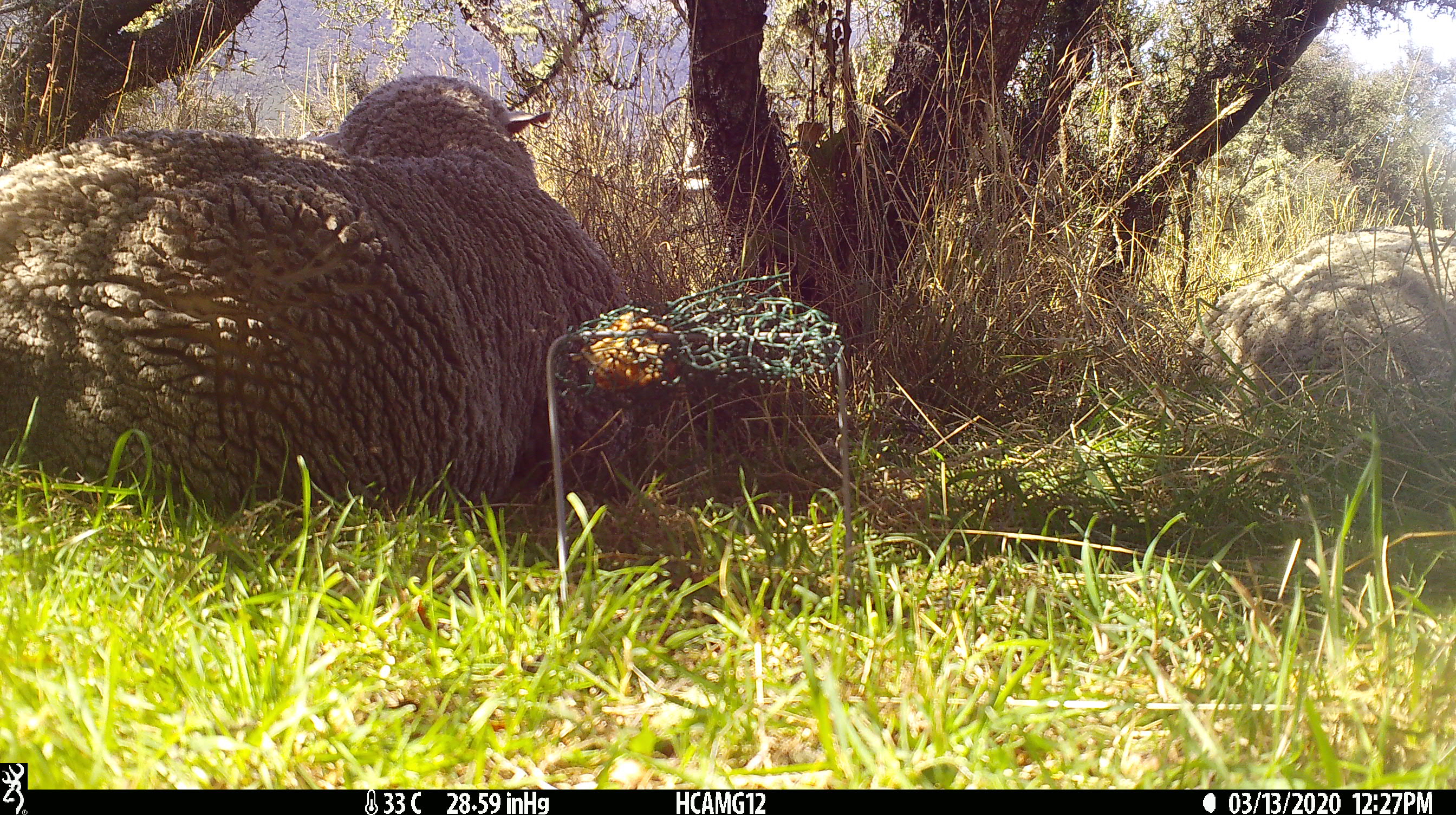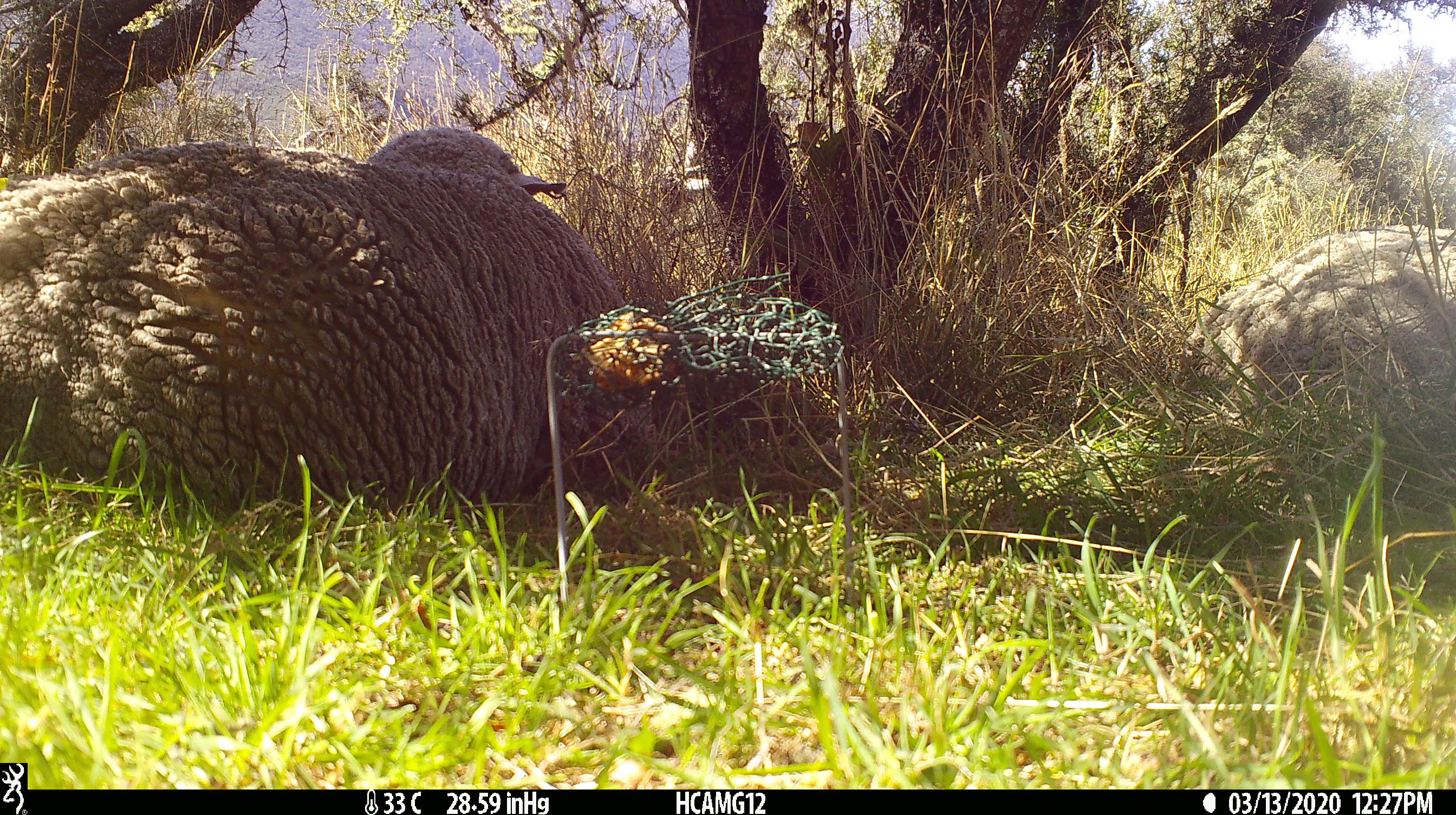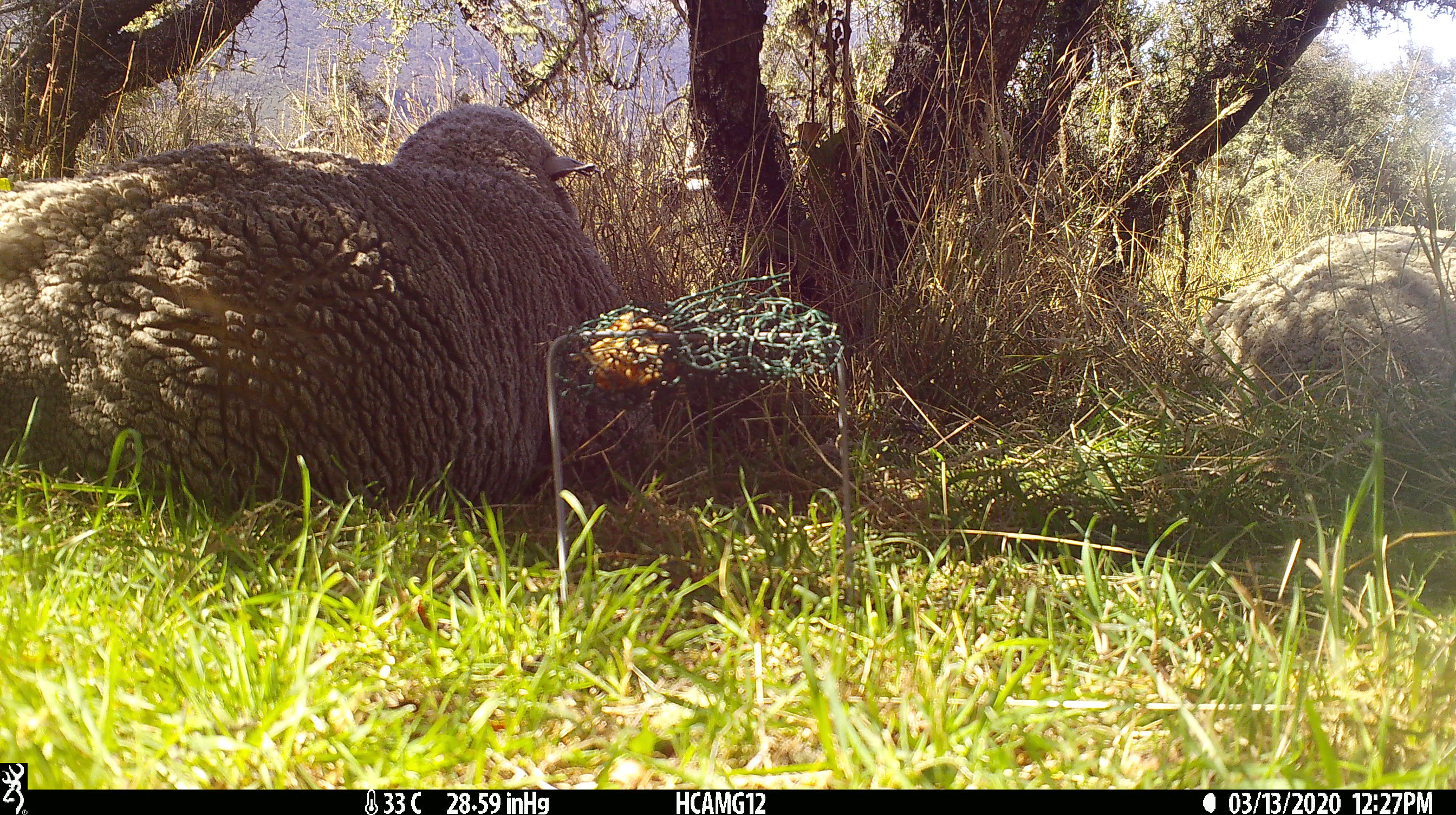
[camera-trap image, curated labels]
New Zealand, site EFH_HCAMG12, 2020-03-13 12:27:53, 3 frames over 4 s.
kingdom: Animalia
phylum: Chordata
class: Mammalia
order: Artiodactyla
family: Bovidae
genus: Ovis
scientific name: Ovis aries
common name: domestic sheep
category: sheep